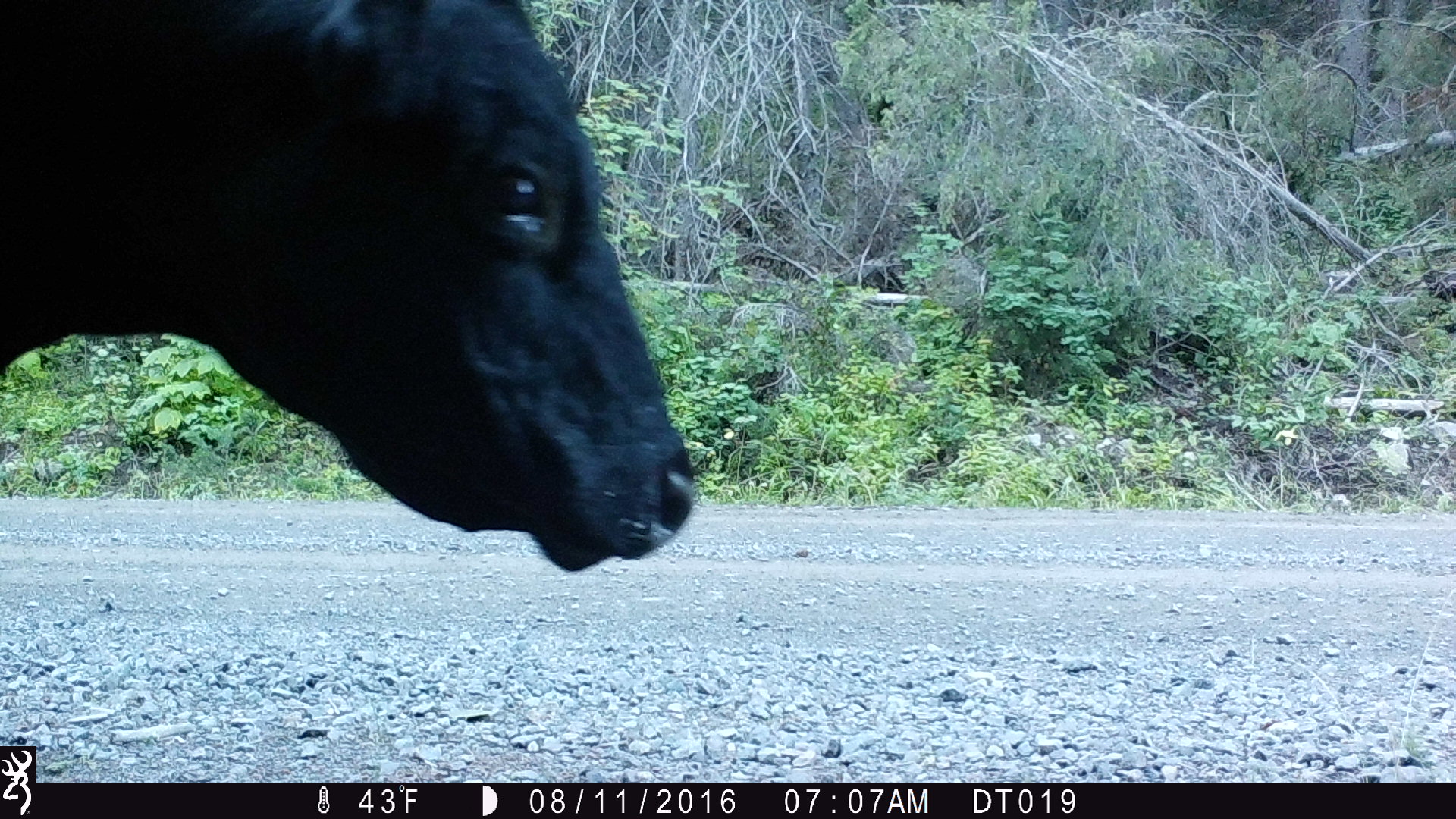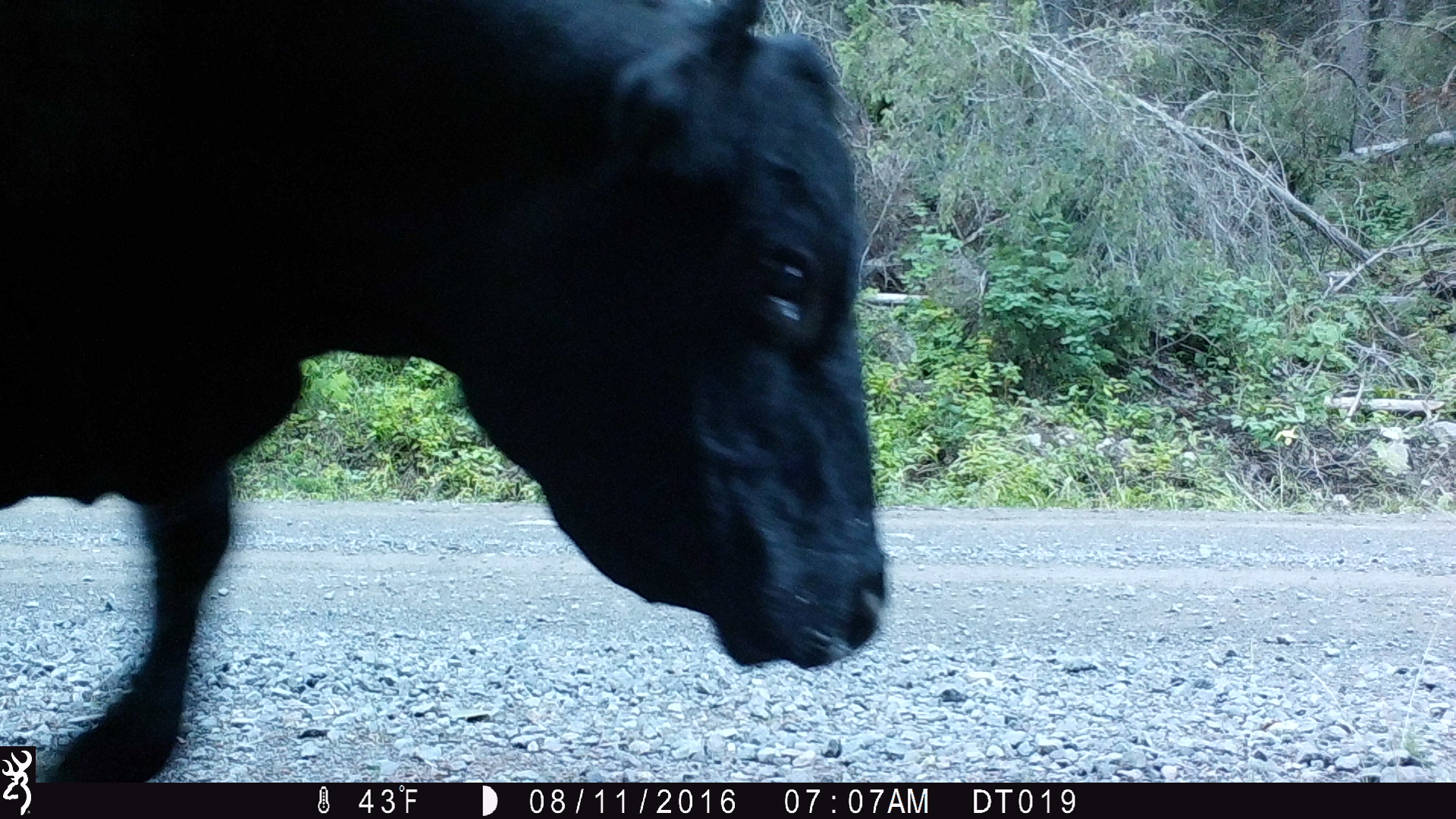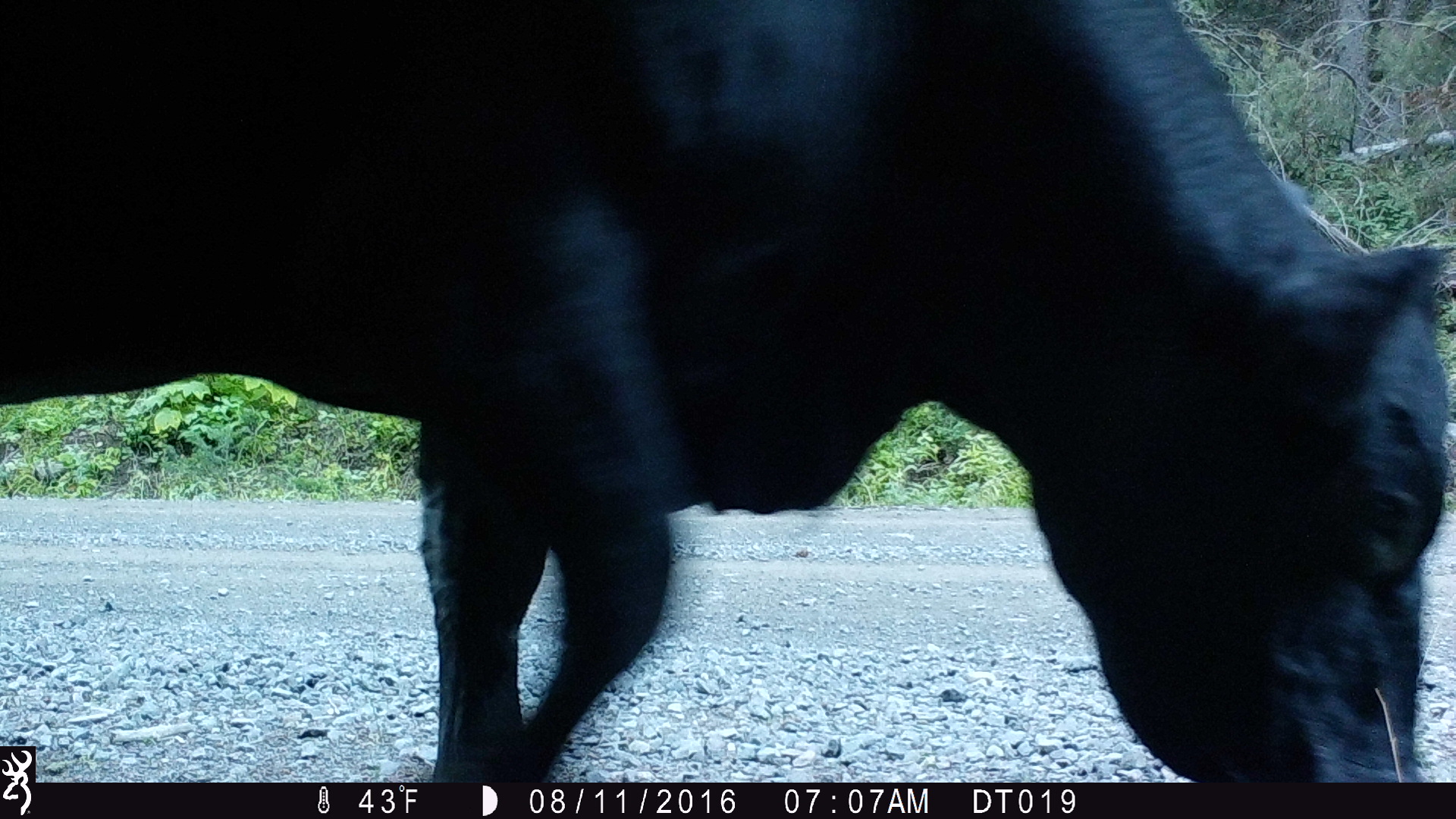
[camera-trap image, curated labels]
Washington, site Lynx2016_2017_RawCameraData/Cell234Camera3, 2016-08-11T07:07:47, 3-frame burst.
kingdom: Animalia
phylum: Chordata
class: Mammalia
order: Artiodactyla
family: Bovidae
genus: Bos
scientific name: Bos taurus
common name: domestic cattle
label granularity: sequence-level